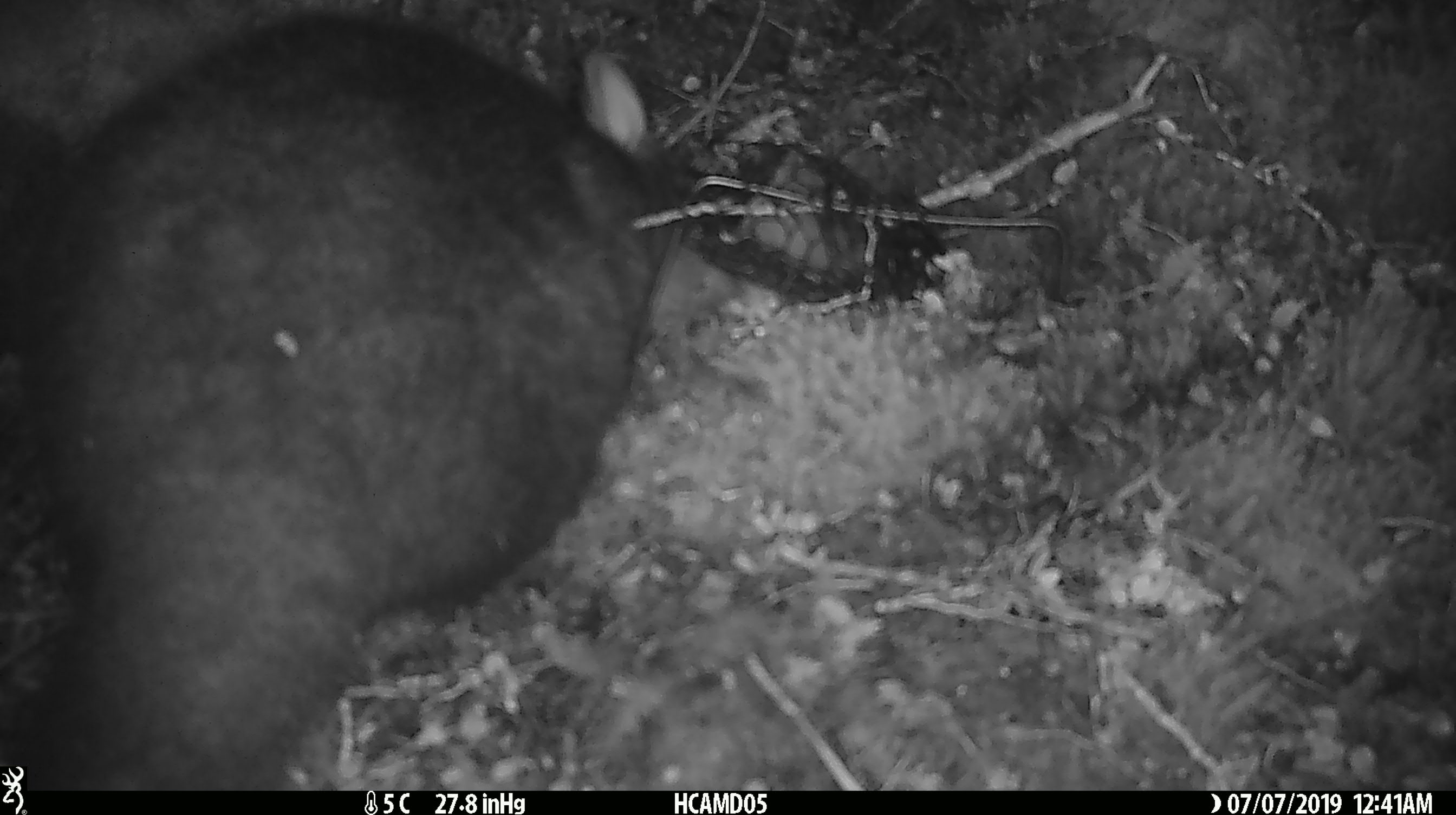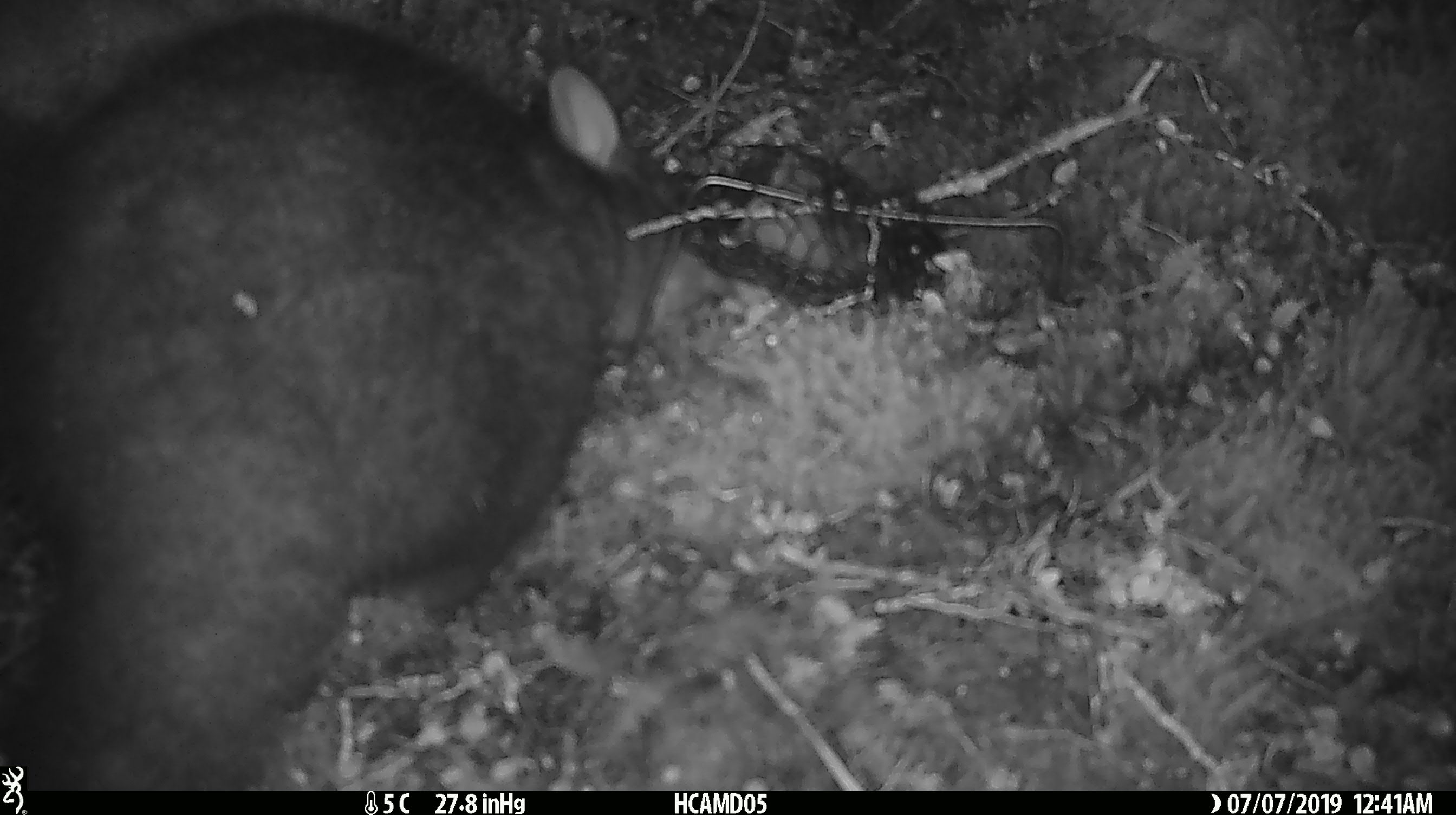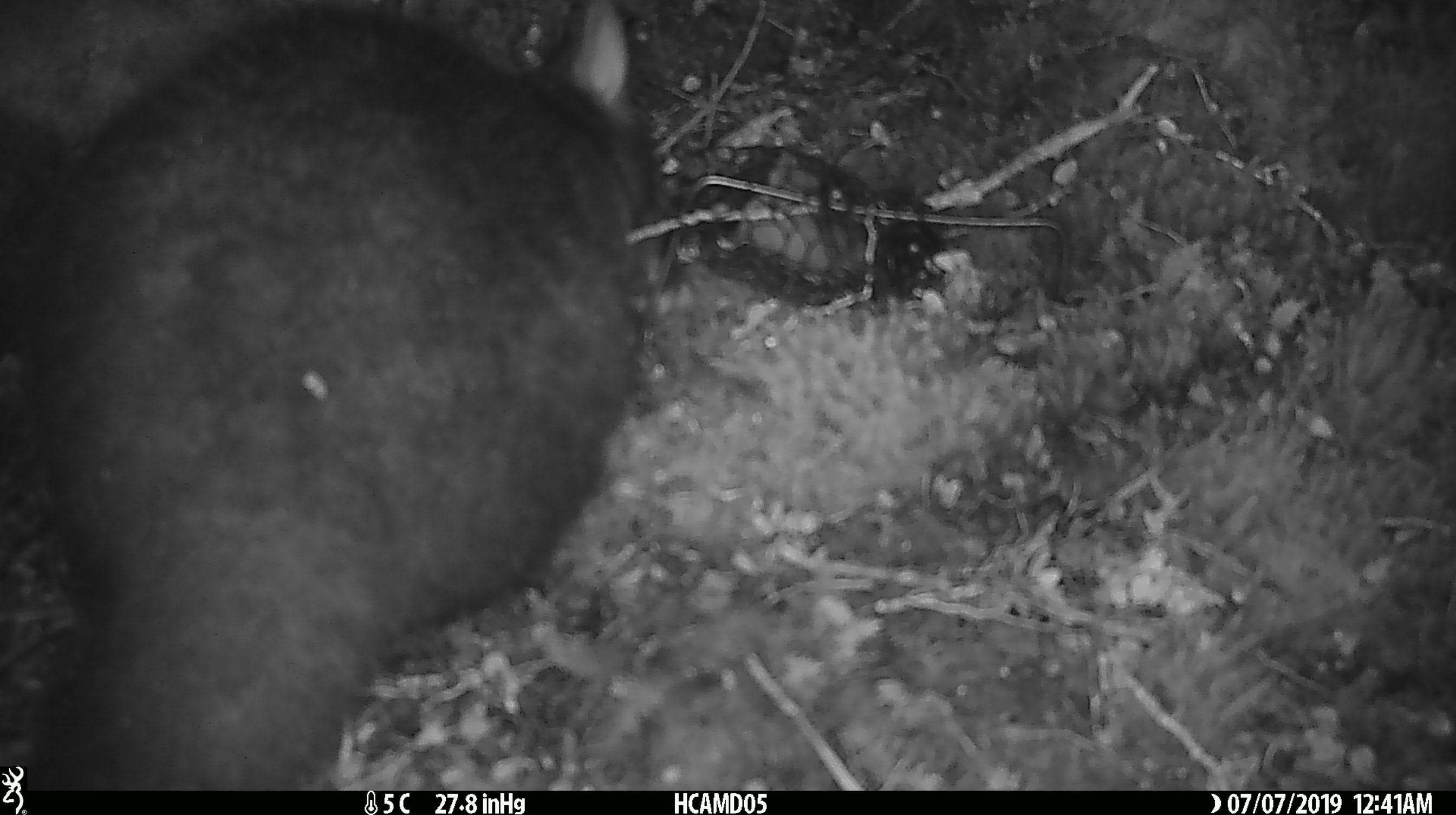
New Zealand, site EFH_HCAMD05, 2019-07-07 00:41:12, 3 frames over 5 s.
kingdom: Animalia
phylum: Chordata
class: Mammalia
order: Diprotodontia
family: Phalangeridae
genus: Trichosurus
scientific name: Trichosurus vulpecula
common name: common brushtail possum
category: possum